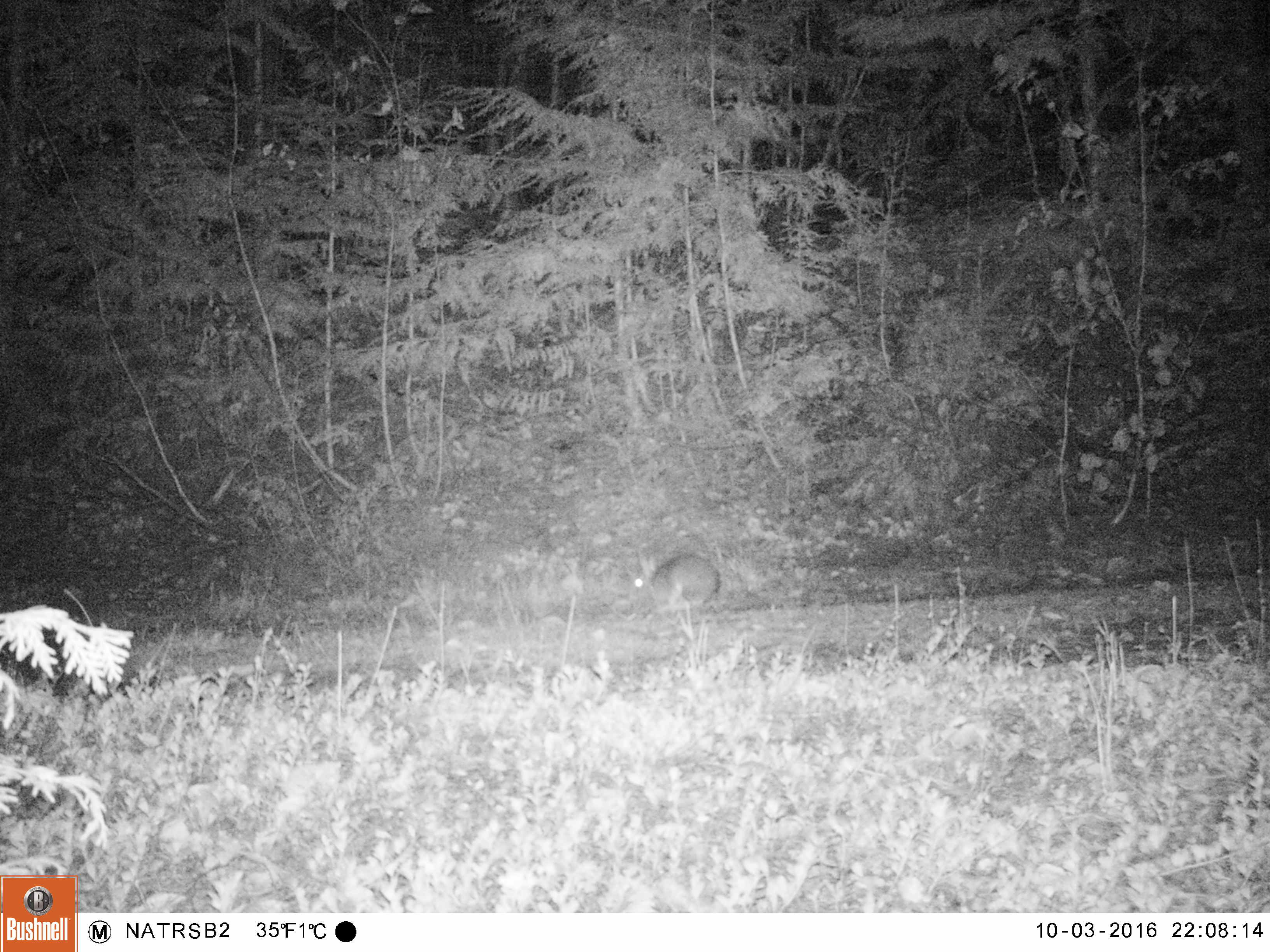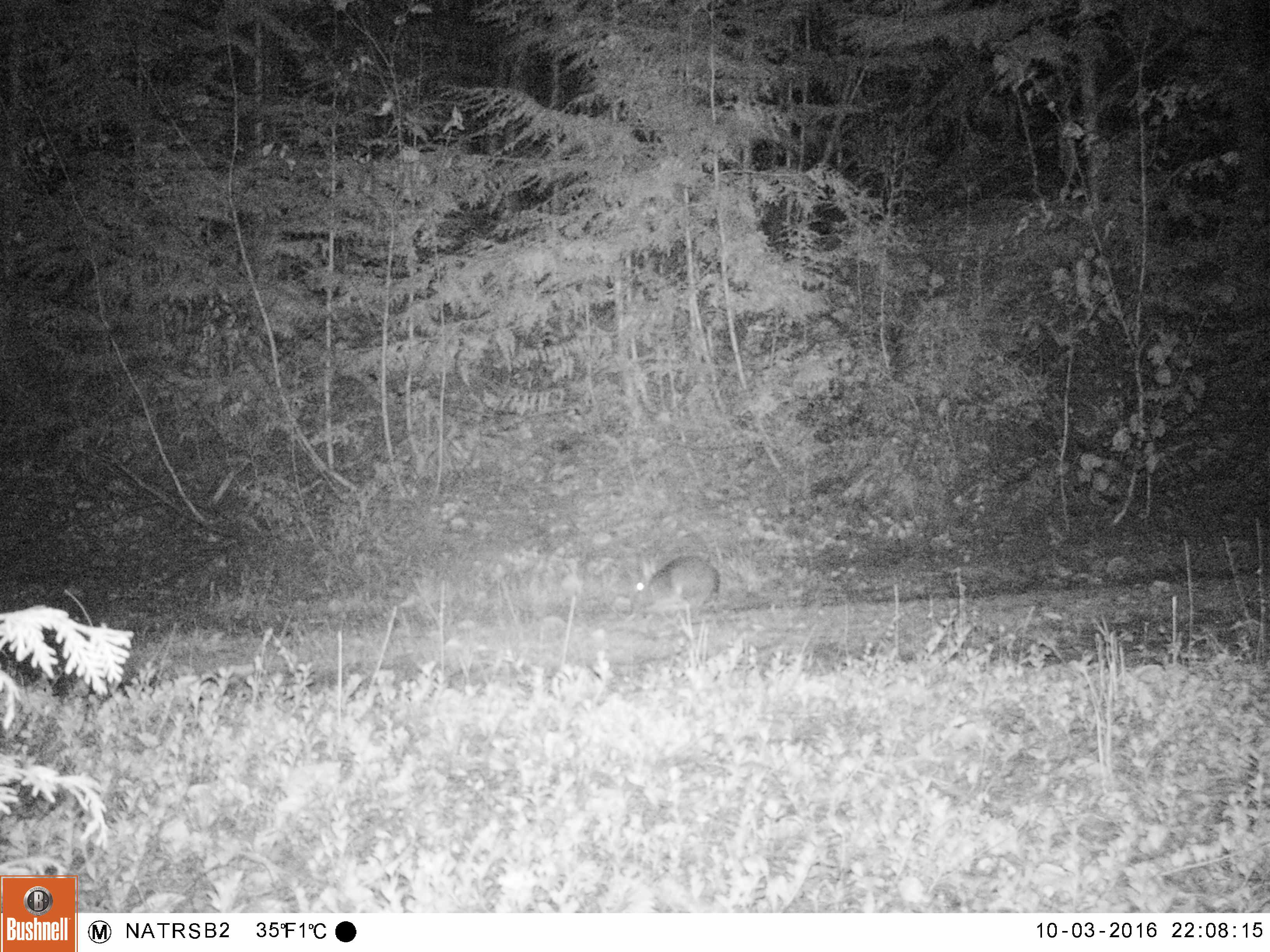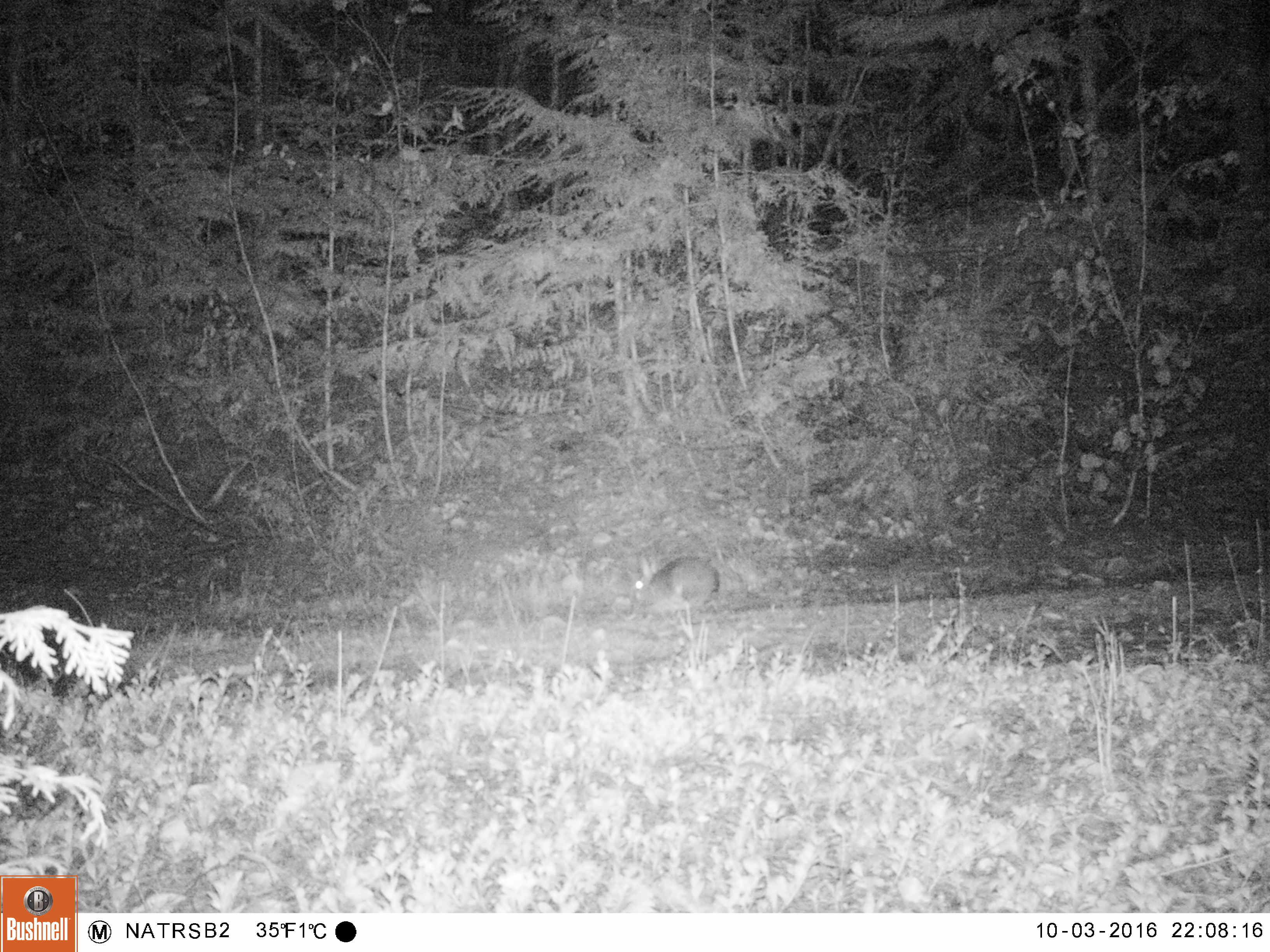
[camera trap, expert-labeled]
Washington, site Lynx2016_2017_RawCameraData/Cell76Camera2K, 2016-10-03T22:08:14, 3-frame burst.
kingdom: Animalia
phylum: Chordata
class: Mammalia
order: Lagomorpha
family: Leporidae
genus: Lepus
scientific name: Lepus americanus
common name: snowshoe hare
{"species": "Lepus americanus (snowshoe hare)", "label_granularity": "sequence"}